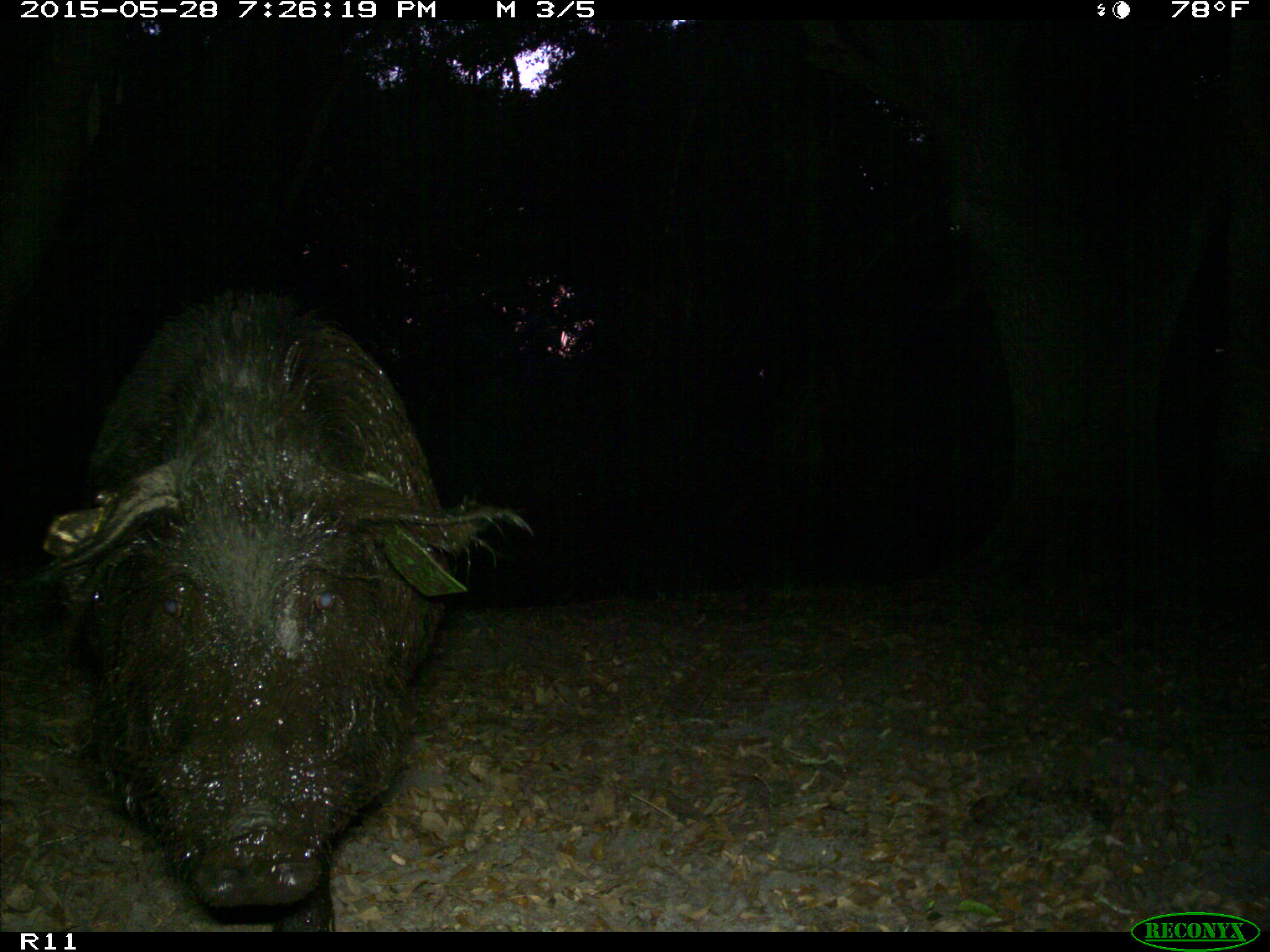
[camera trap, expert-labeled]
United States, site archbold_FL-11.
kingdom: Animalia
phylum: Chordata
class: Mammalia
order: Artiodactyla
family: Suidae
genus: Sus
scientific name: Sus scrofa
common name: wild boar